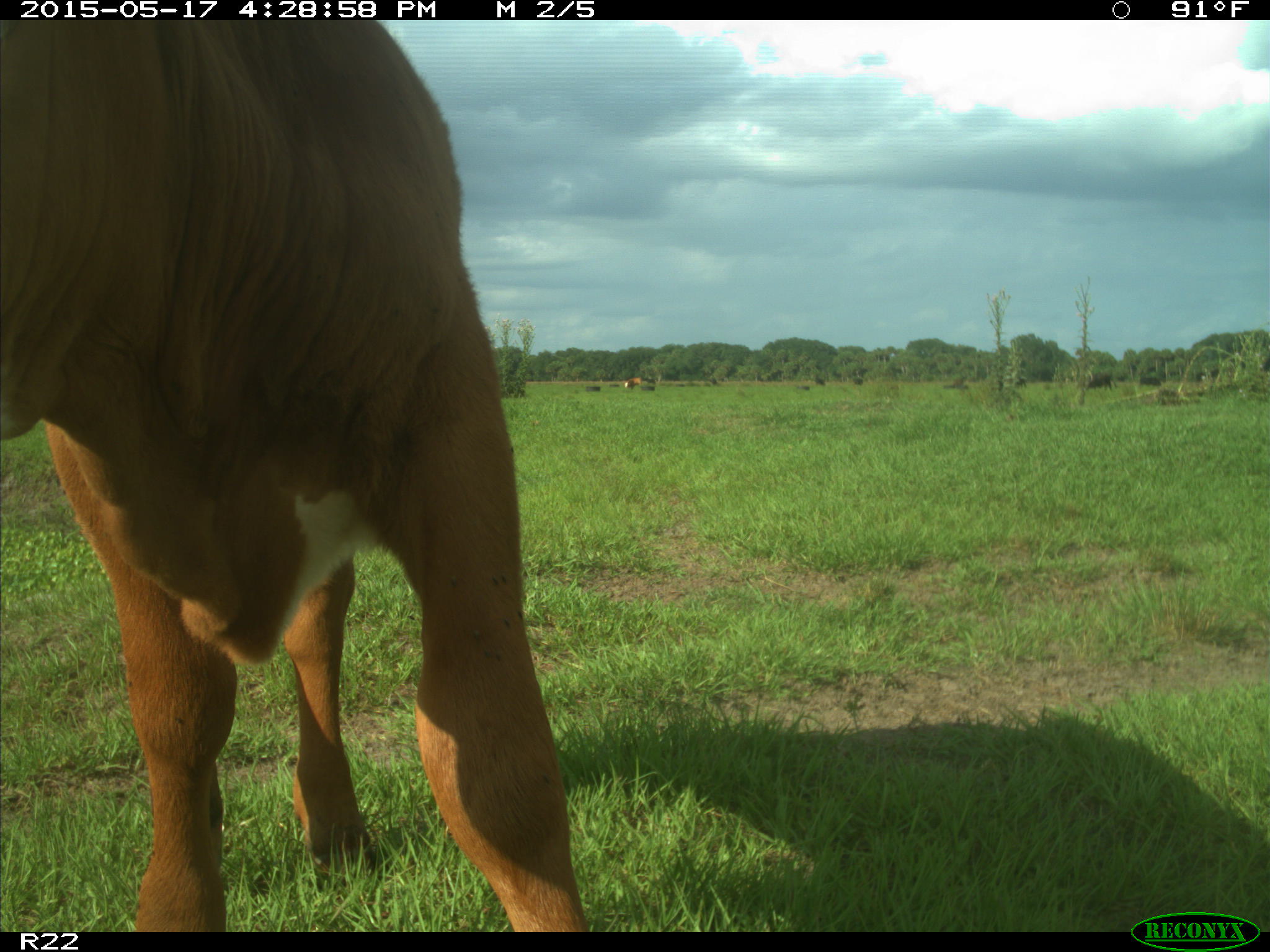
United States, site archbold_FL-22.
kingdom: Animalia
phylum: Chordata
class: Mammalia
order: Artiodactyla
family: Bovidae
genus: Bos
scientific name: Bos taurus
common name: domestic cow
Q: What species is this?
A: Bos taurus (domestic cow).